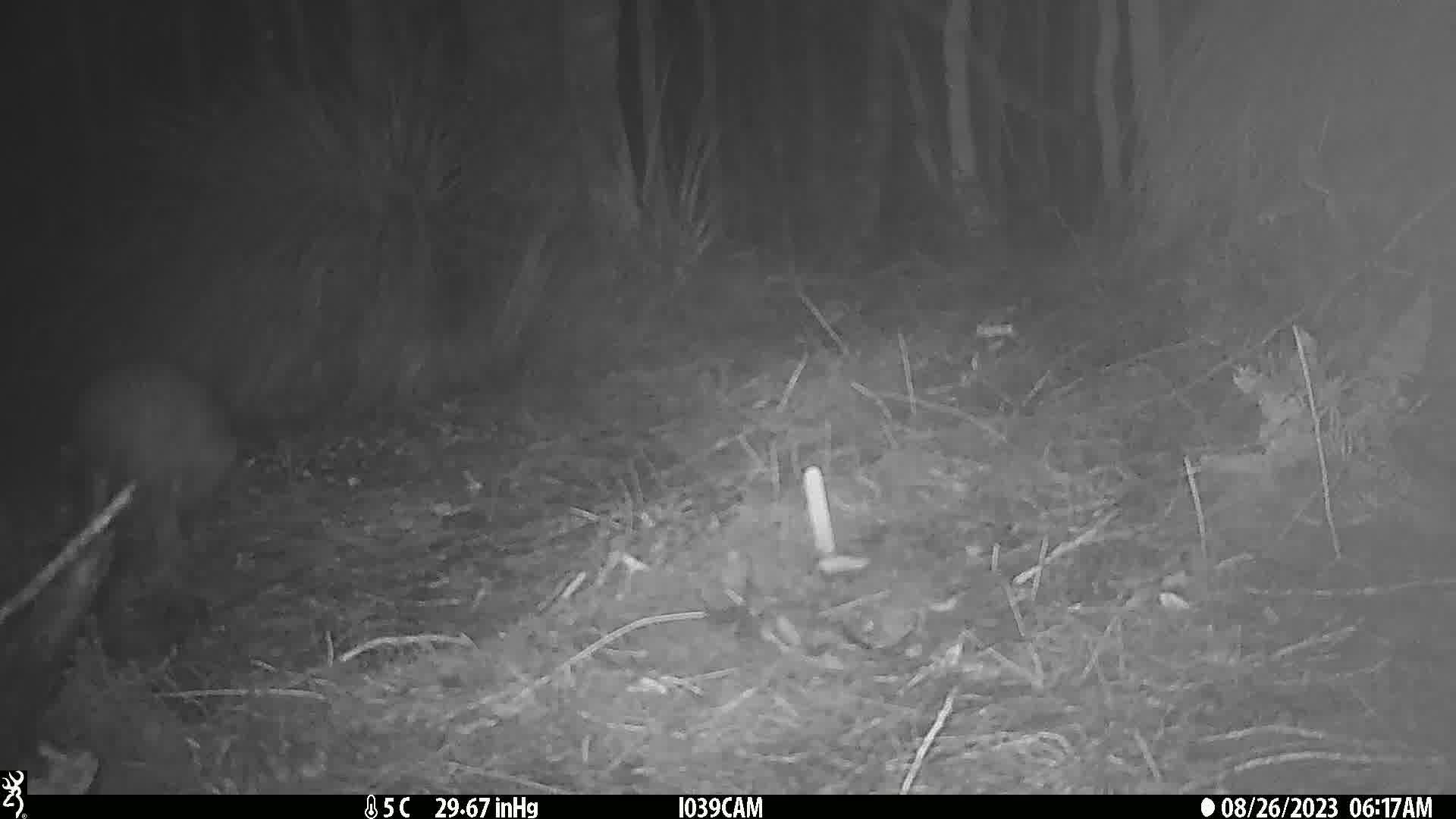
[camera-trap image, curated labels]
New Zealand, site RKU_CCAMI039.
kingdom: Animalia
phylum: Chordata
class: Aves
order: Apterygiformes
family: Apterygidae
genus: Apteryx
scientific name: Apteryx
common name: kiwi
Kiwi (Apteryx).